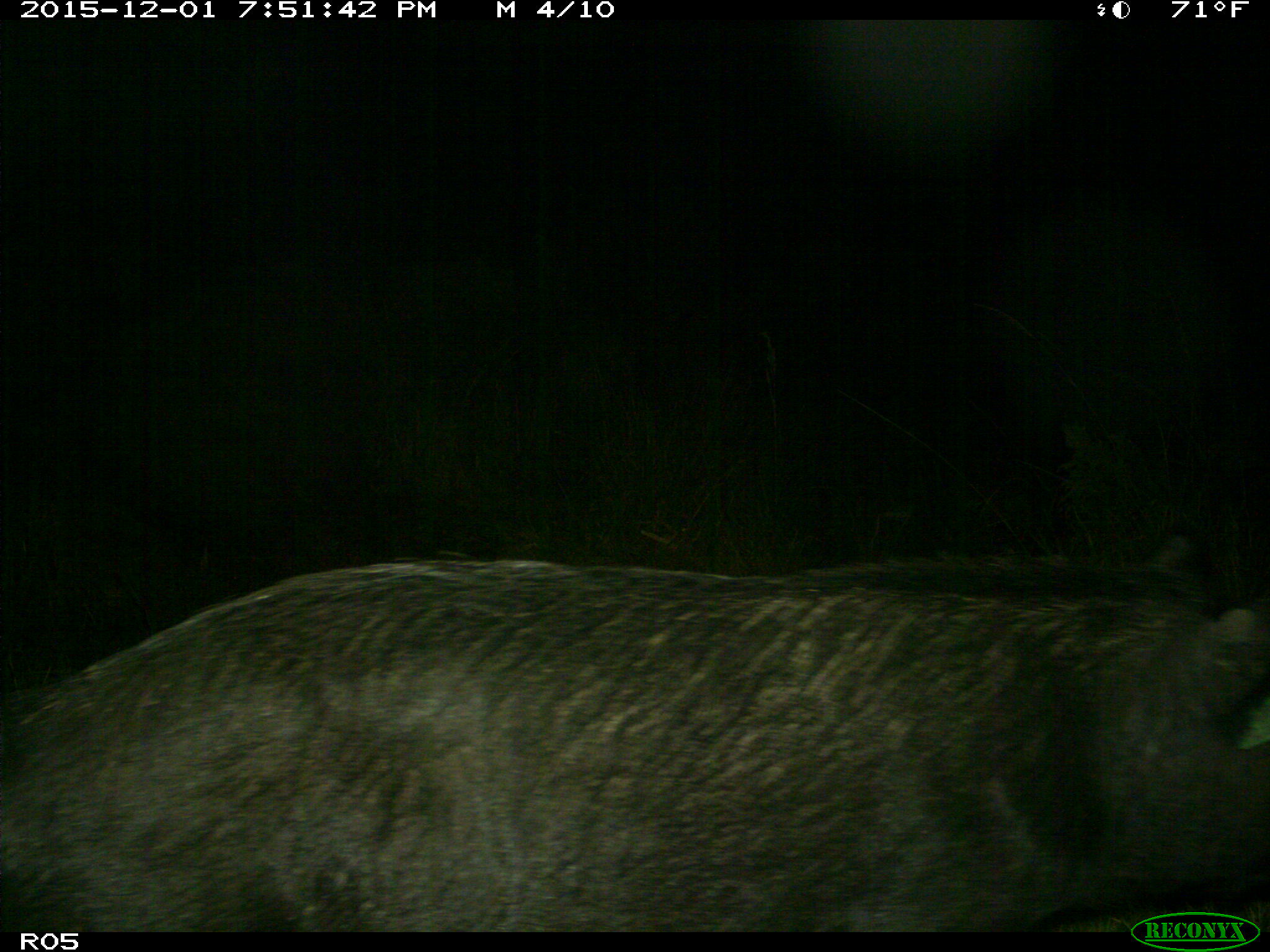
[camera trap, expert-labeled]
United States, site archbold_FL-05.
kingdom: Animalia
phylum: Chordata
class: Mammalia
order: Artiodactyla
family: Suidae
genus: Sus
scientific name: Sus scrofa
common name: wild boar